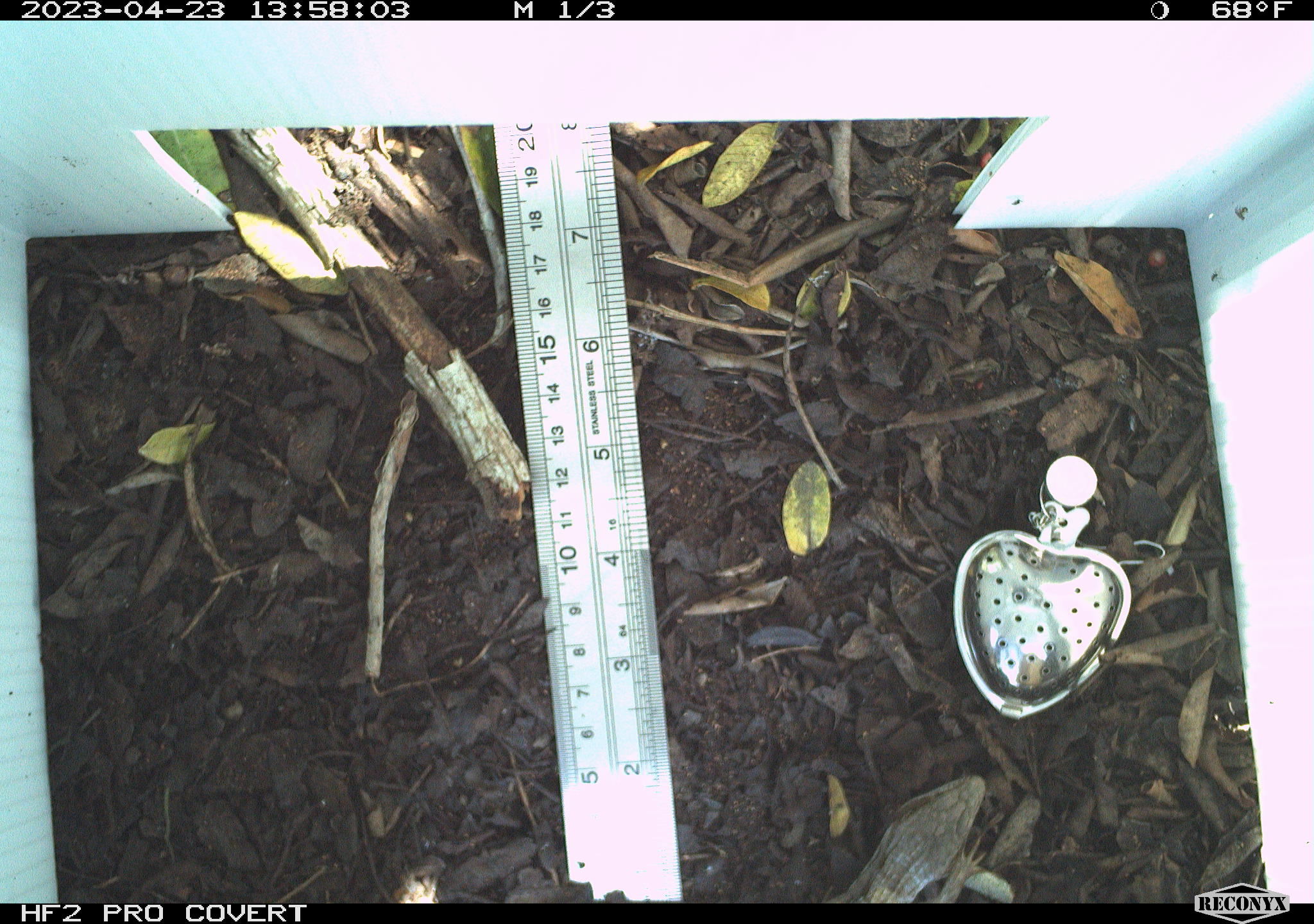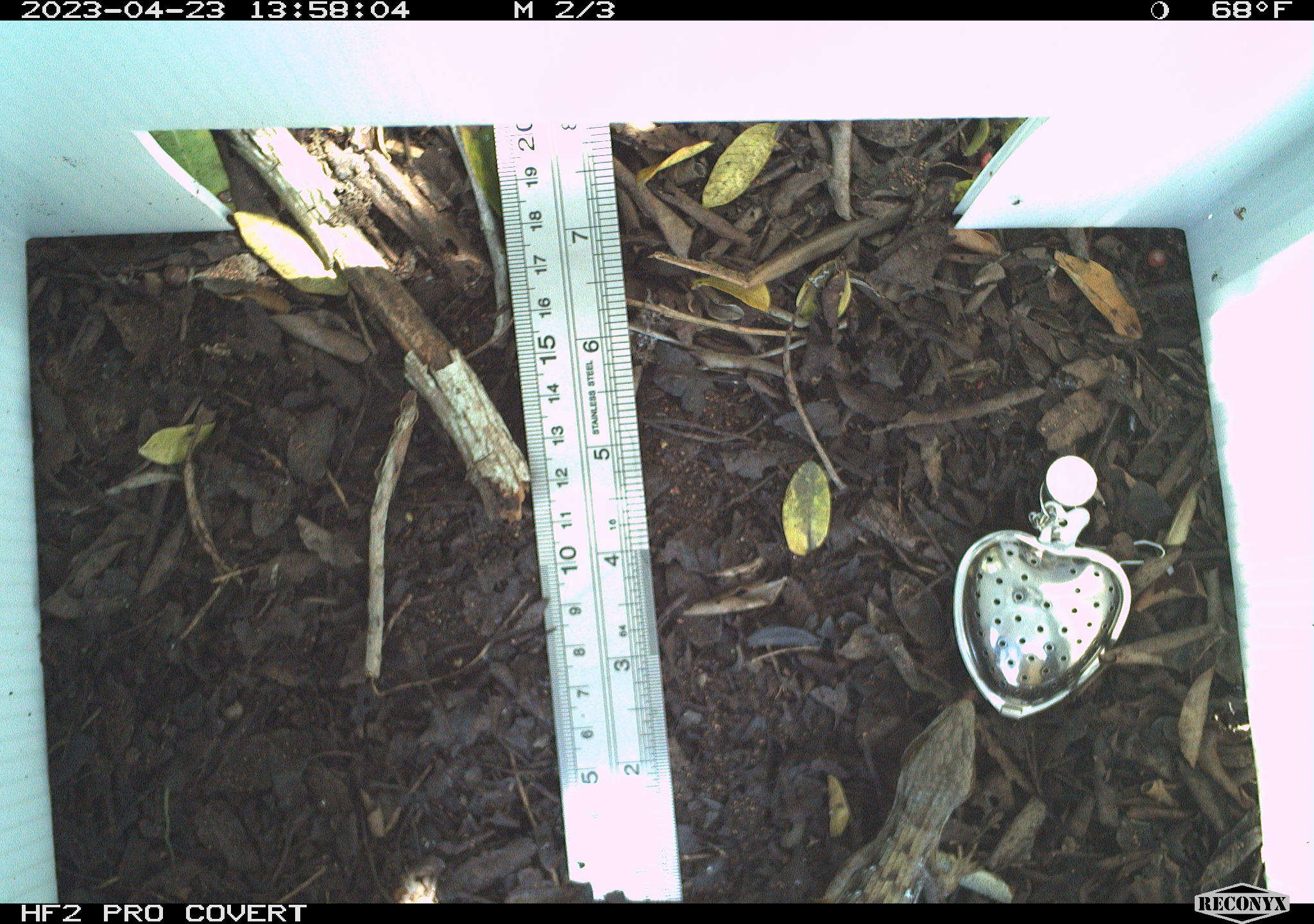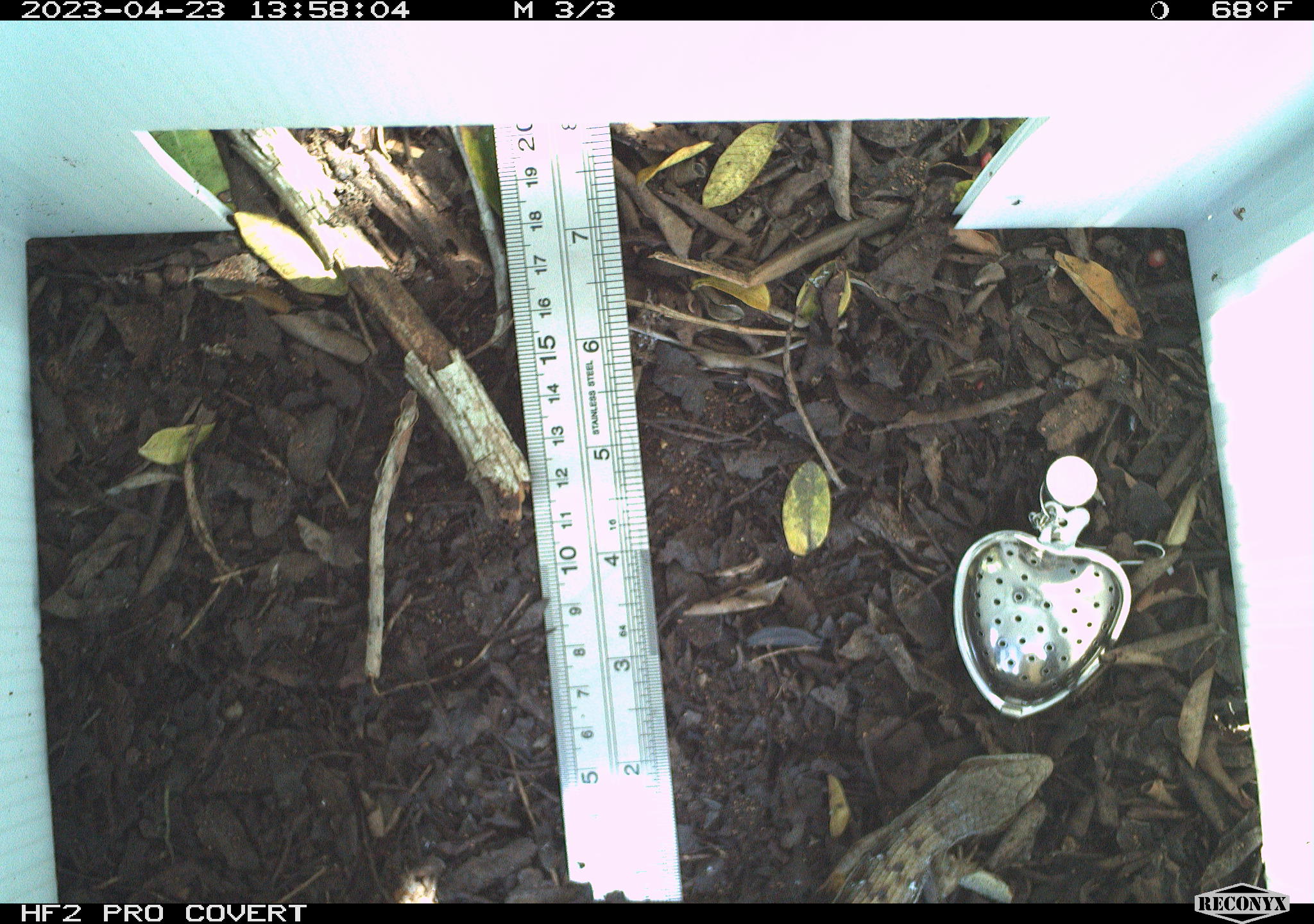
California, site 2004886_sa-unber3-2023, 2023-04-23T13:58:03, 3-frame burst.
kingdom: Animalia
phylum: Chordata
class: Reptilia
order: Squamata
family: Anguidae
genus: Elgaria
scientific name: Elgaria multicarinata webbii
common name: san diego alligator lizard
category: woodland alligator lizard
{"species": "woodland alligator lizard (san diego alligator lizard) (Elgaria multicarinata webbii)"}